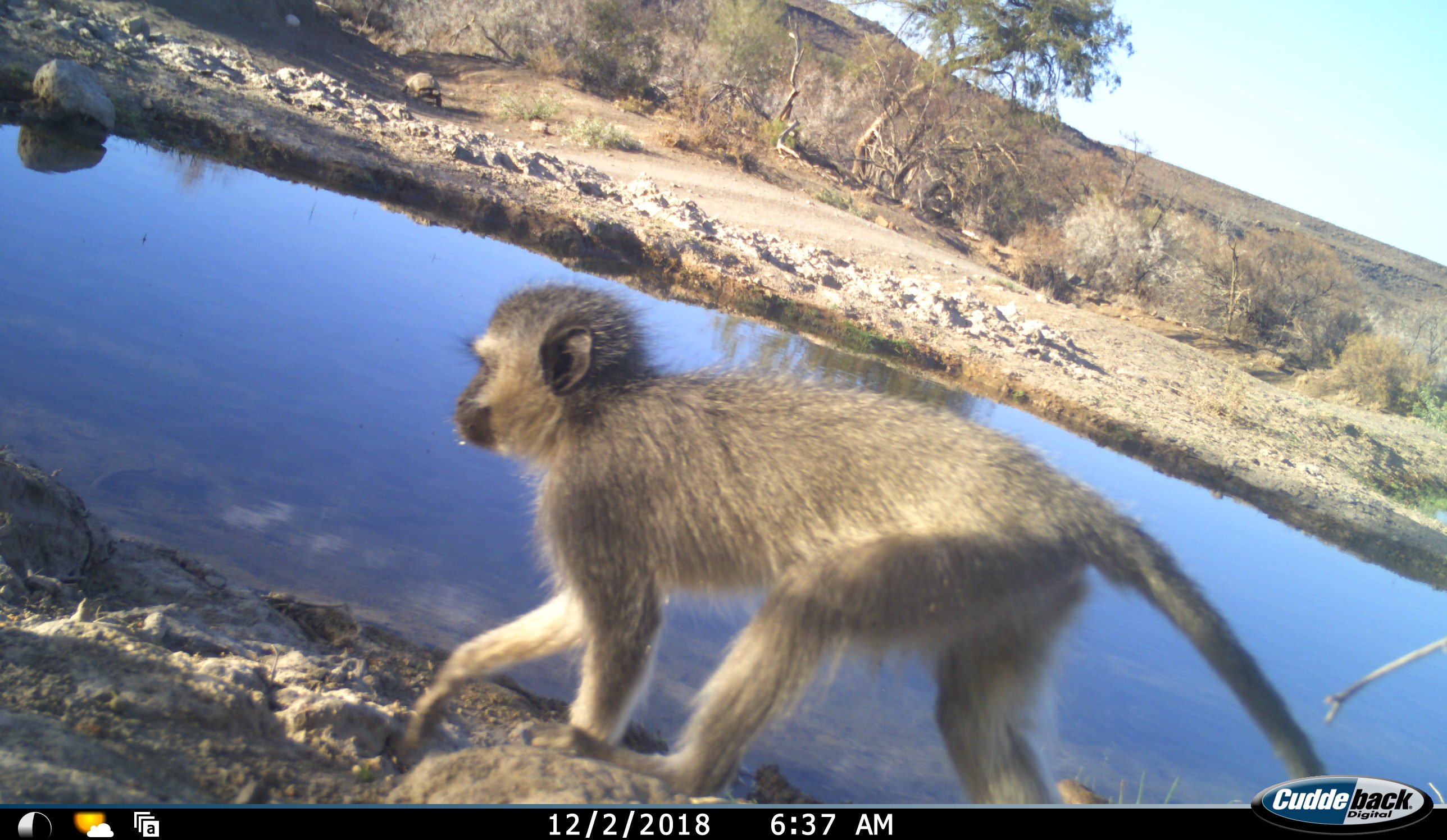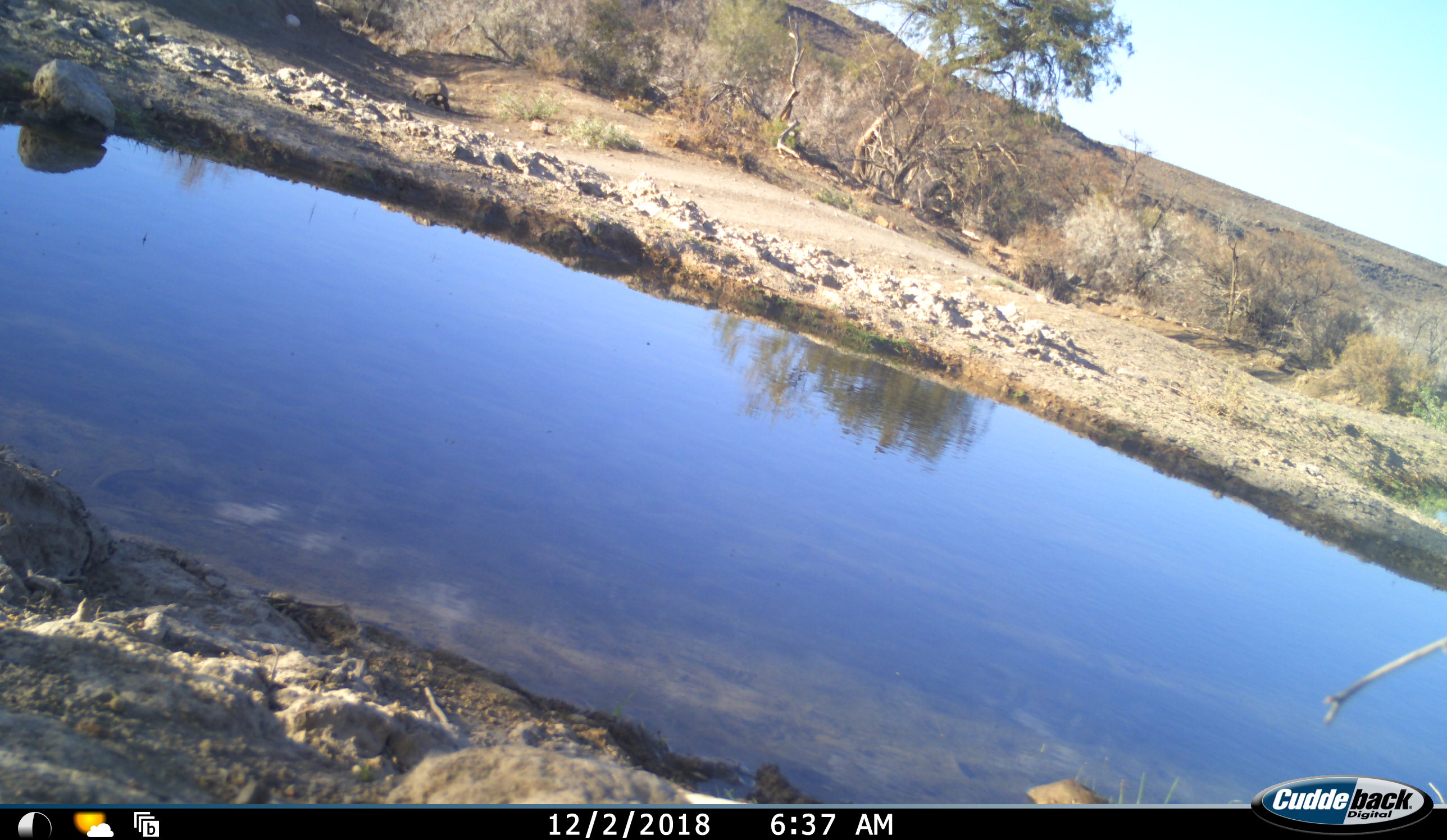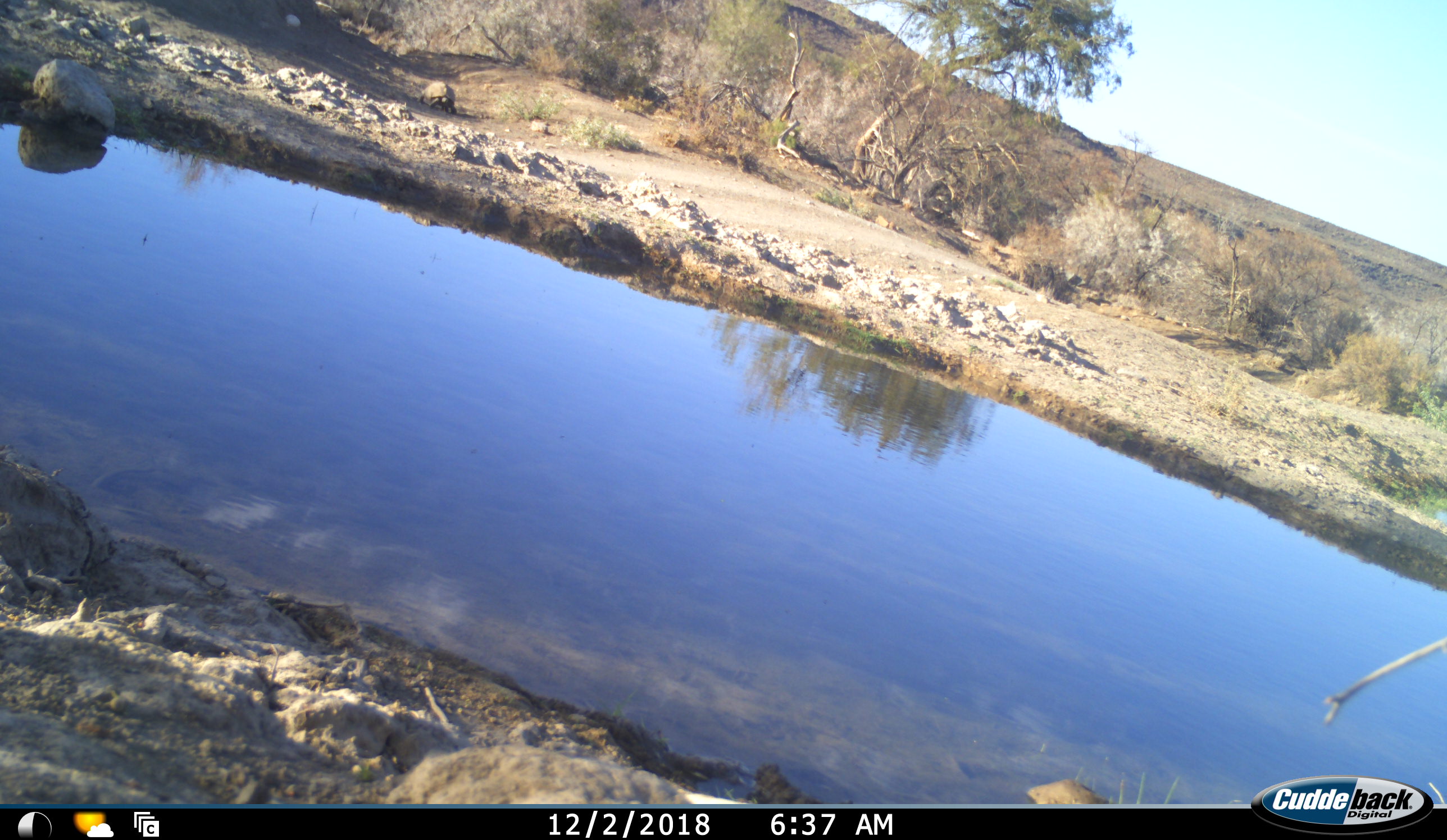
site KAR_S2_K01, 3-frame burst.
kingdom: Animalia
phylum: Chordata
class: Mammalia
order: Primates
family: Cercopithecidae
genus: Chlorocebus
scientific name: Chlorocebus pygerythrus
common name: vervet monkey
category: monkeyvervet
Monkeyvervet (vervet monkey) (Chlorocebus pygerythrus), count 1. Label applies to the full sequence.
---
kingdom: Animalia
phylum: Chordata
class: Reptilia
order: Testudines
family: Testudinidae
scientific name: Testudinidae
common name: tortoise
Tortoise (Testudinidae), count 1. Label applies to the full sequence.